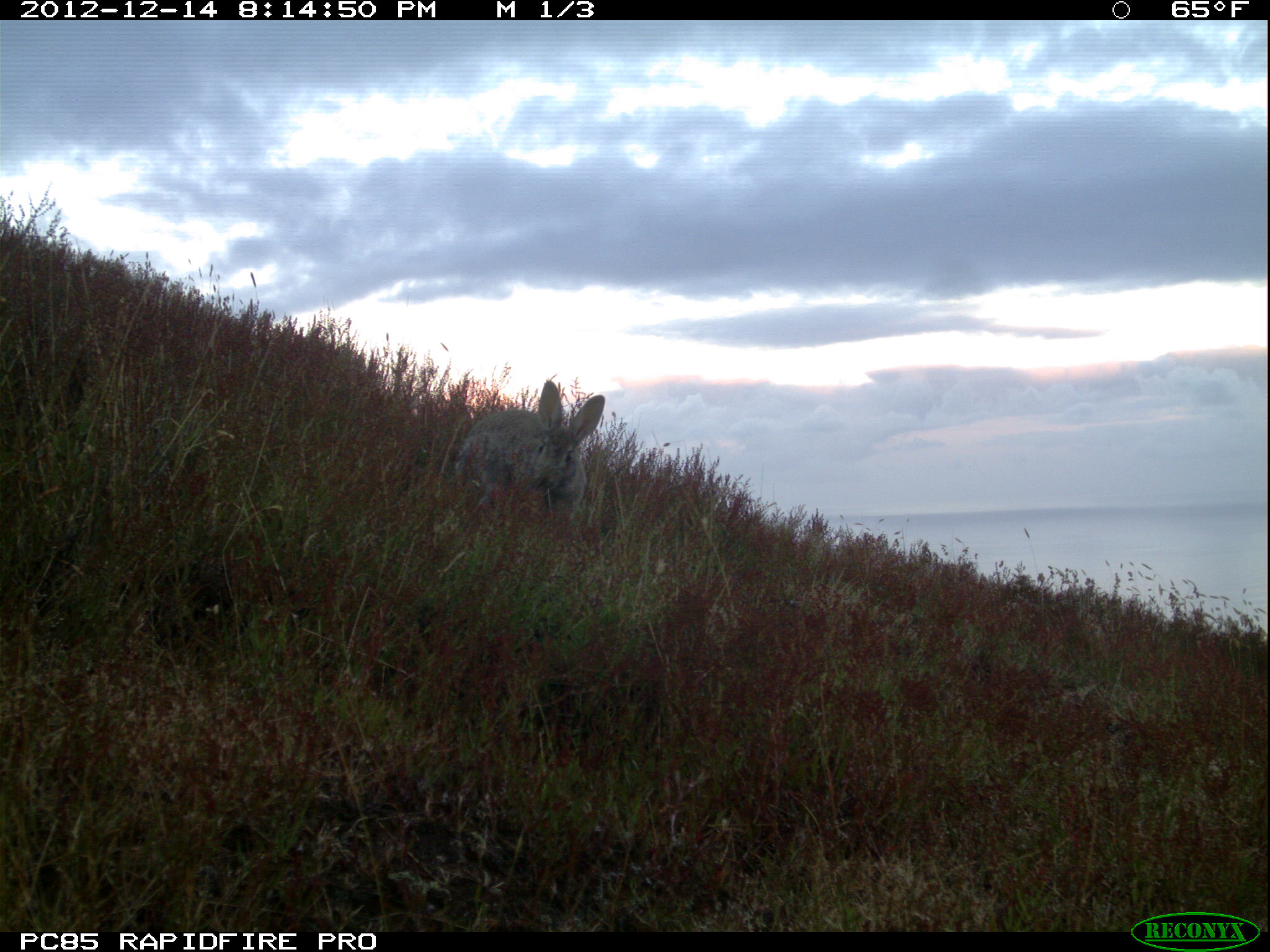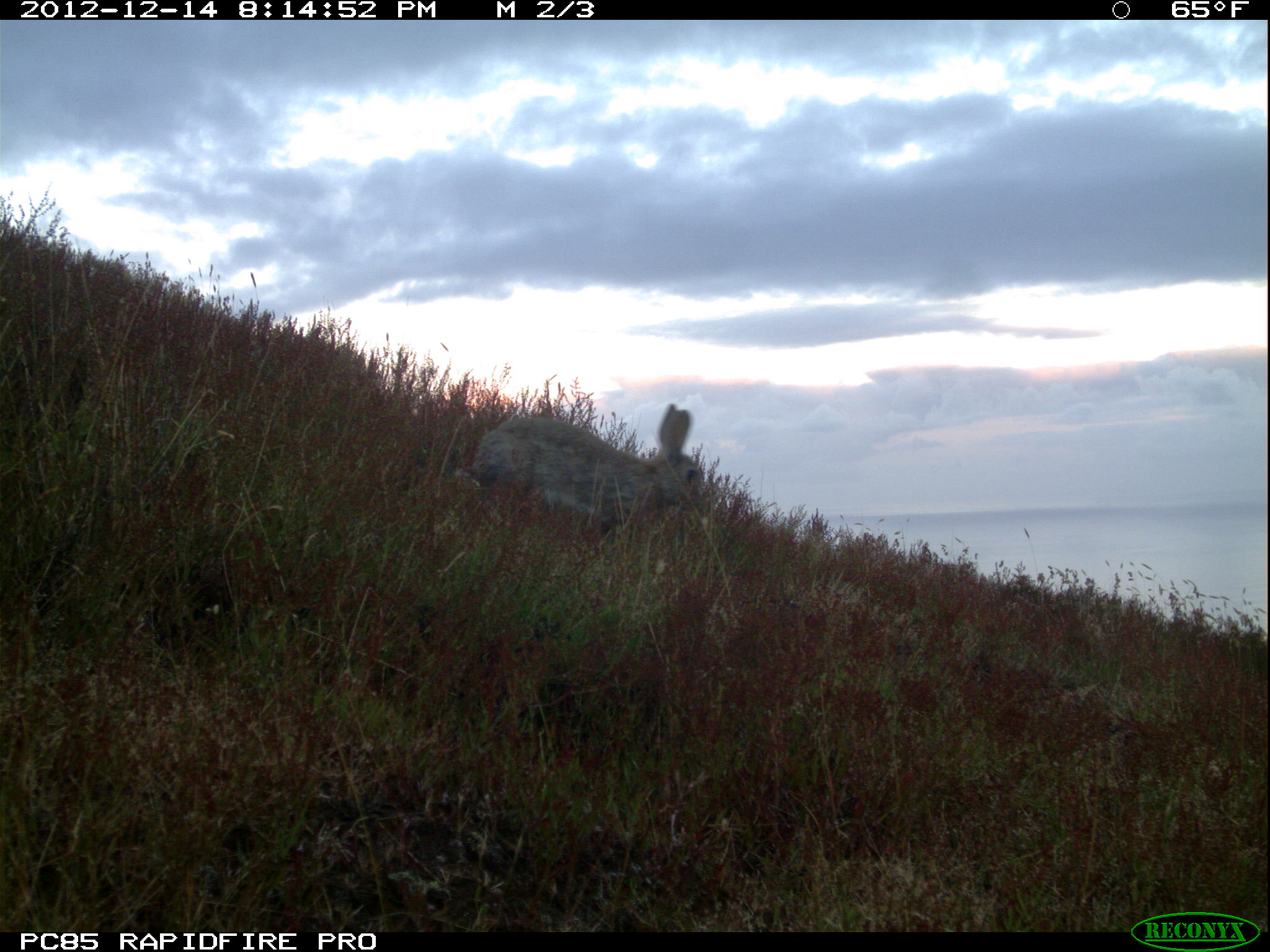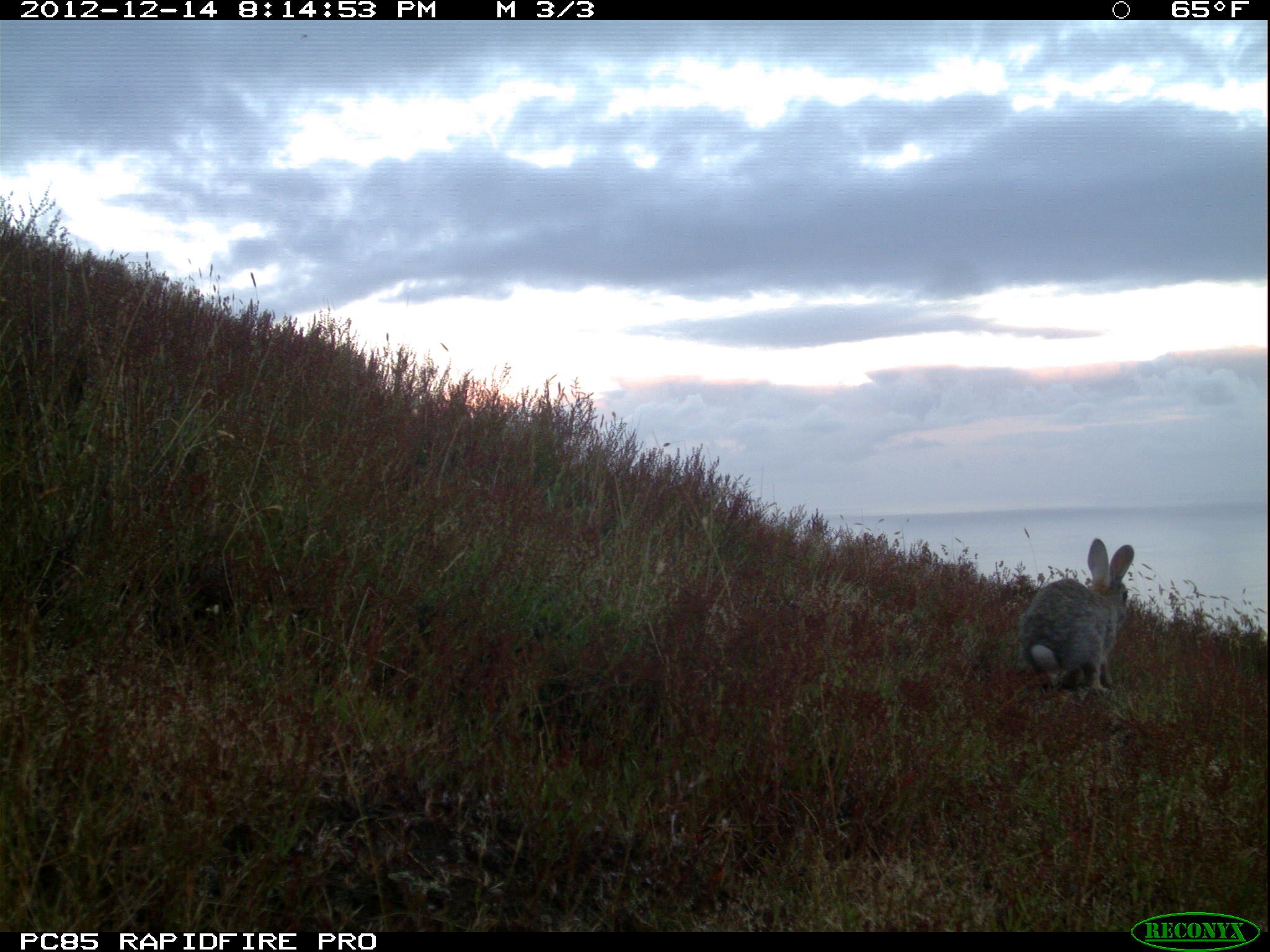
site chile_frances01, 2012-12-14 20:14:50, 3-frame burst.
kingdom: Animalia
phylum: Chordata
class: Mammalia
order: Lagomorpha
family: Leporidae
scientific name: Leporidae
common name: rabbits and hares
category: rabbit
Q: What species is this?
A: Rabbit (rabbits and hares) (Leporidae).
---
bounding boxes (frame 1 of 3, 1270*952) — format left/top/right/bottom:
rabbit: 446/377/606/529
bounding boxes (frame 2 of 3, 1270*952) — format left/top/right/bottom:
rabbit: 458/405/709/562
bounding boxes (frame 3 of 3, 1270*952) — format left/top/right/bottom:
rabbit: 1014/539/1136/697